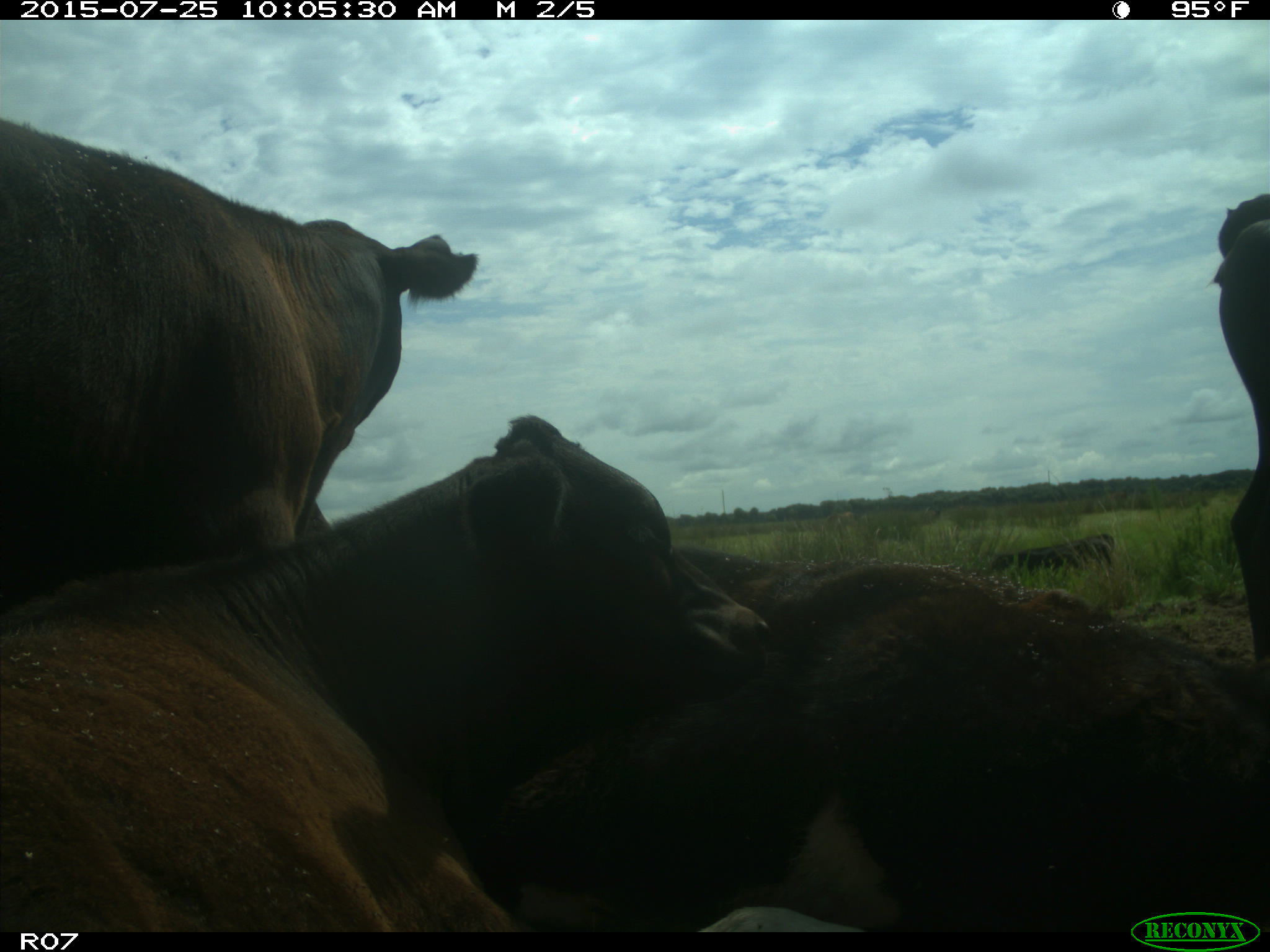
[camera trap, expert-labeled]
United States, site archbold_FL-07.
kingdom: Animalia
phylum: Chordata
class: Mammalia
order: Artiodactyla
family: Bovidae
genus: Bos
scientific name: Bos taurus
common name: domestic cow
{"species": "Bos taurus (domestic cow)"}